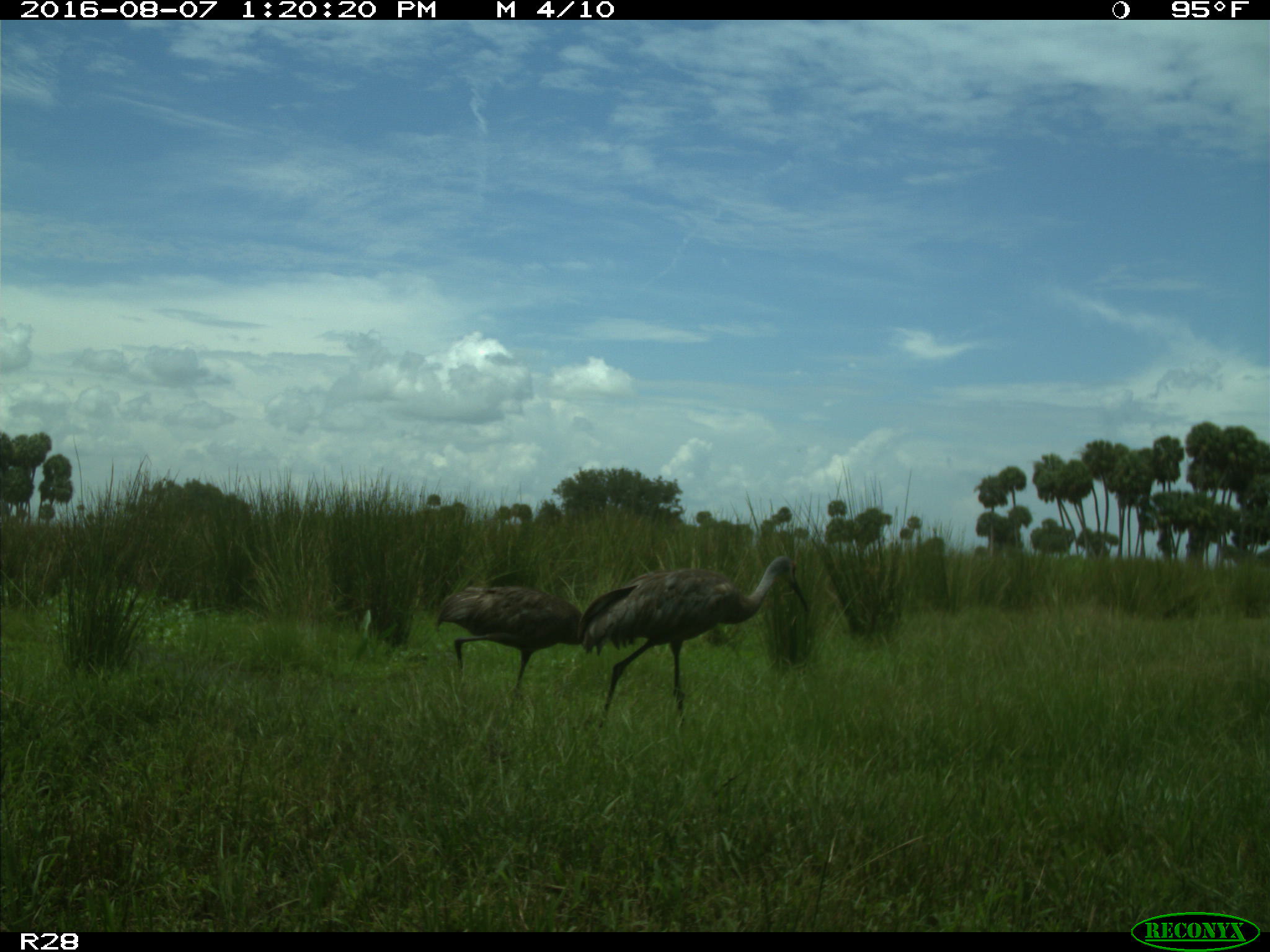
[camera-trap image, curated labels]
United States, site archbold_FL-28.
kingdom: Animalia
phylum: Chordata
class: Aves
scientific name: Aves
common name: birds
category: unidentified bird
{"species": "unidentified bird (birds) (Aves)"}